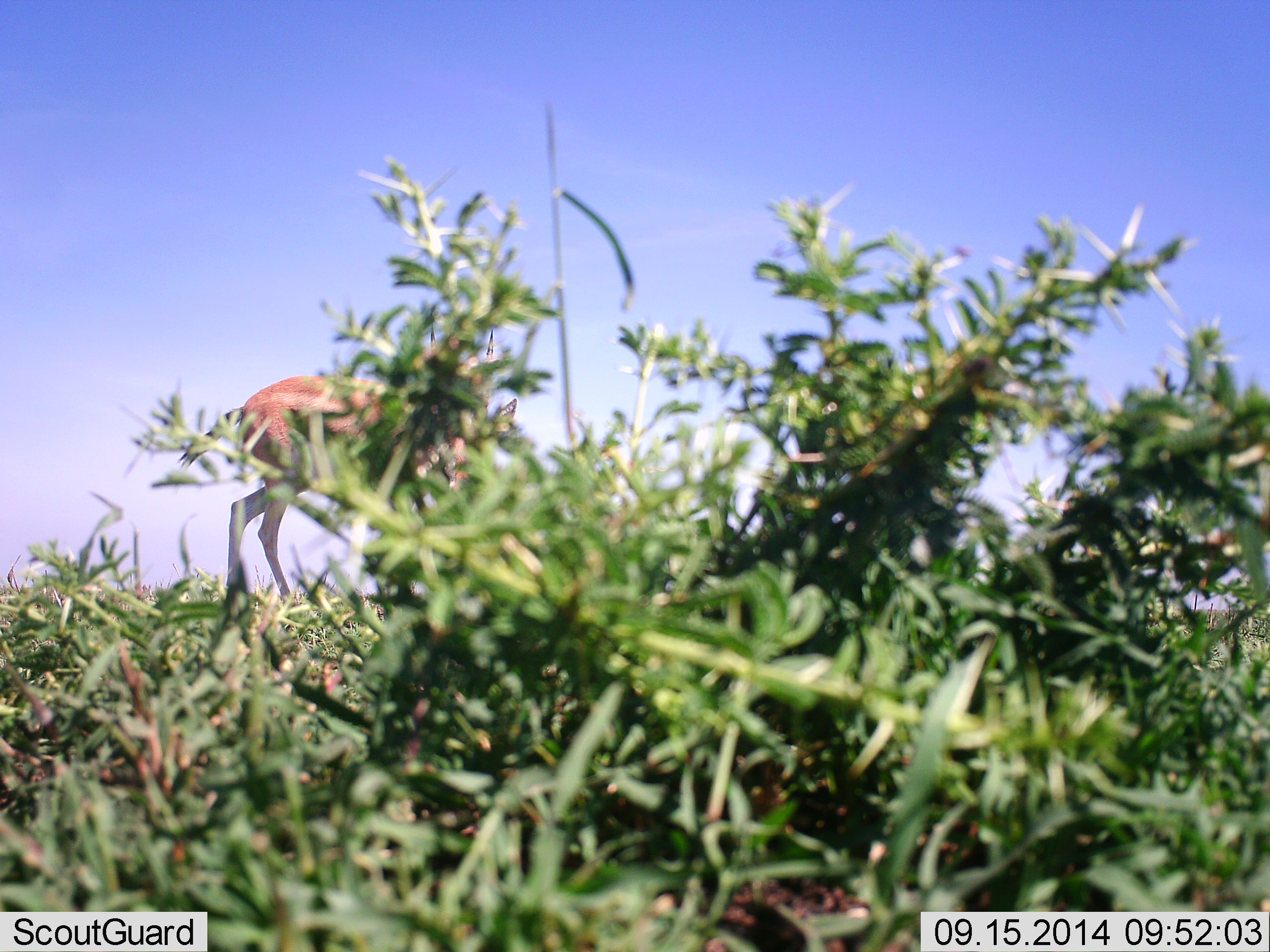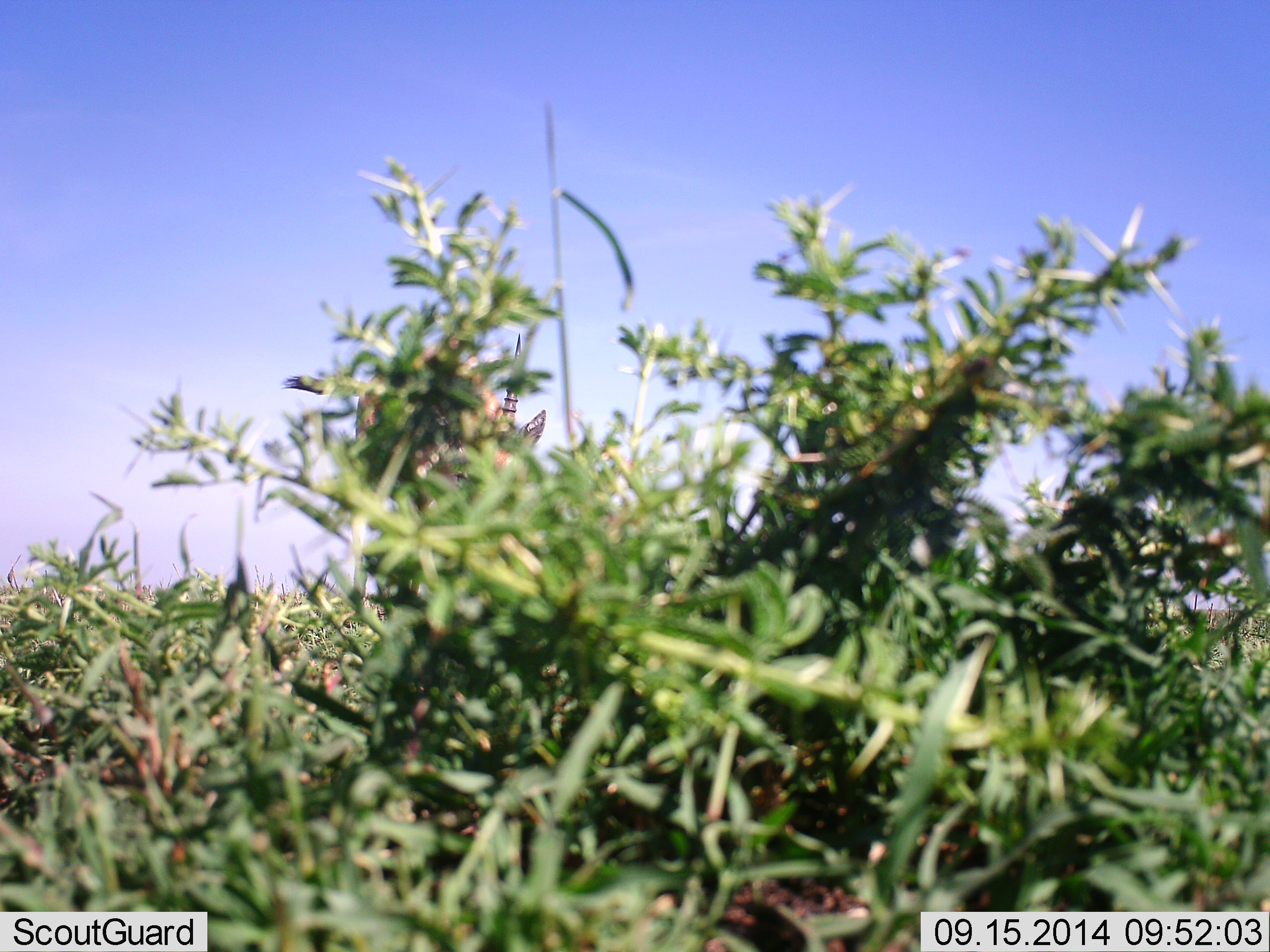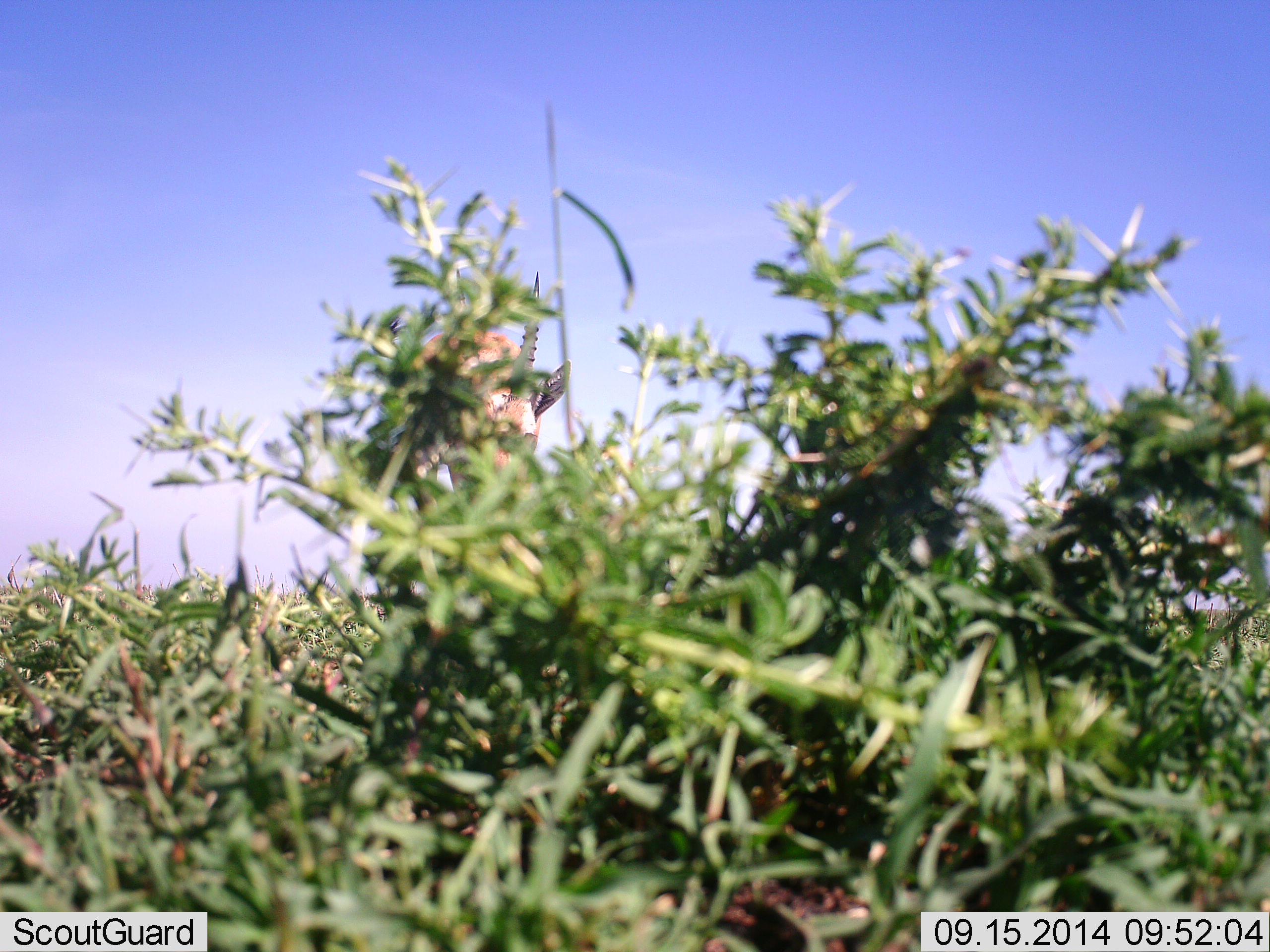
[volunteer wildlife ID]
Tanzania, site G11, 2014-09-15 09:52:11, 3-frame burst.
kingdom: Animalia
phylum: Chordata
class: Mammalia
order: Artiodactyla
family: Bovidae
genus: Nanger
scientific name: Nanger granti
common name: grant's gazelle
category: gazellegrants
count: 1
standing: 10%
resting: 0%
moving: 80%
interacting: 0%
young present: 0%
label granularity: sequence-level